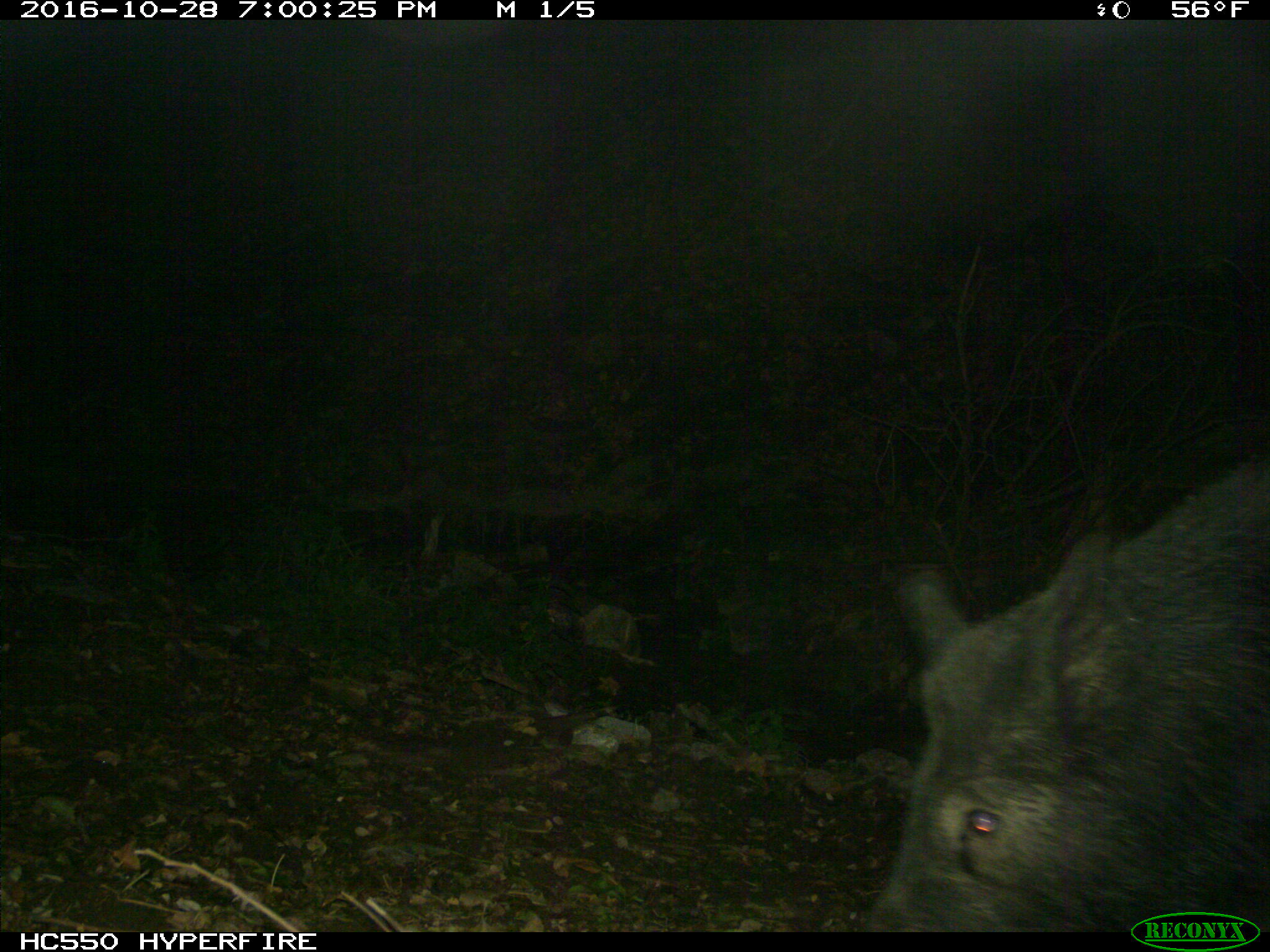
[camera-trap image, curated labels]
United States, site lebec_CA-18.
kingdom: Animalia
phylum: Chordata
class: Mammalia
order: Artiodactyla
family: Suidae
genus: Sus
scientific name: Sus scrofa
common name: wild boar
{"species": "Sus scrofa (wild boar)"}